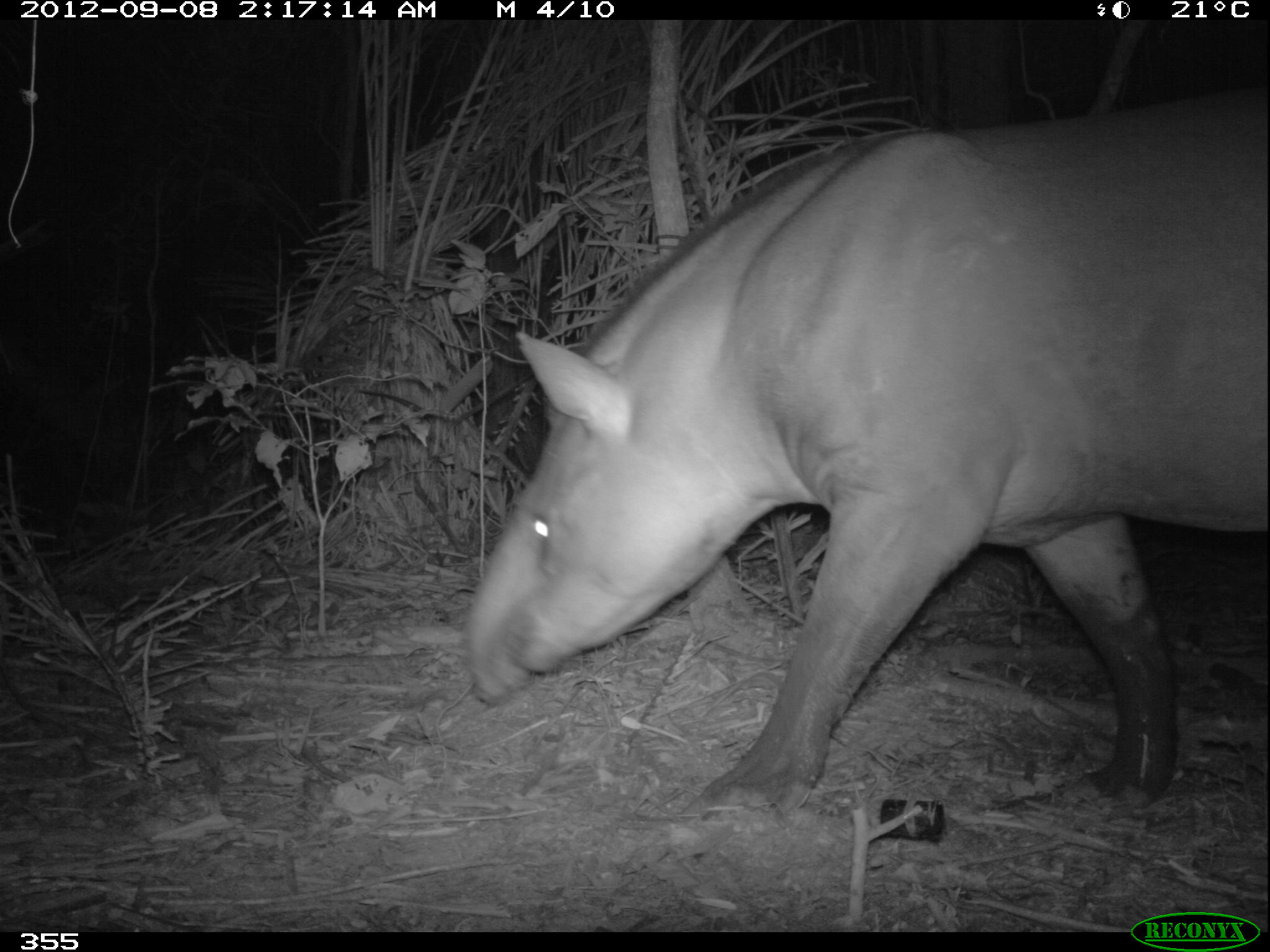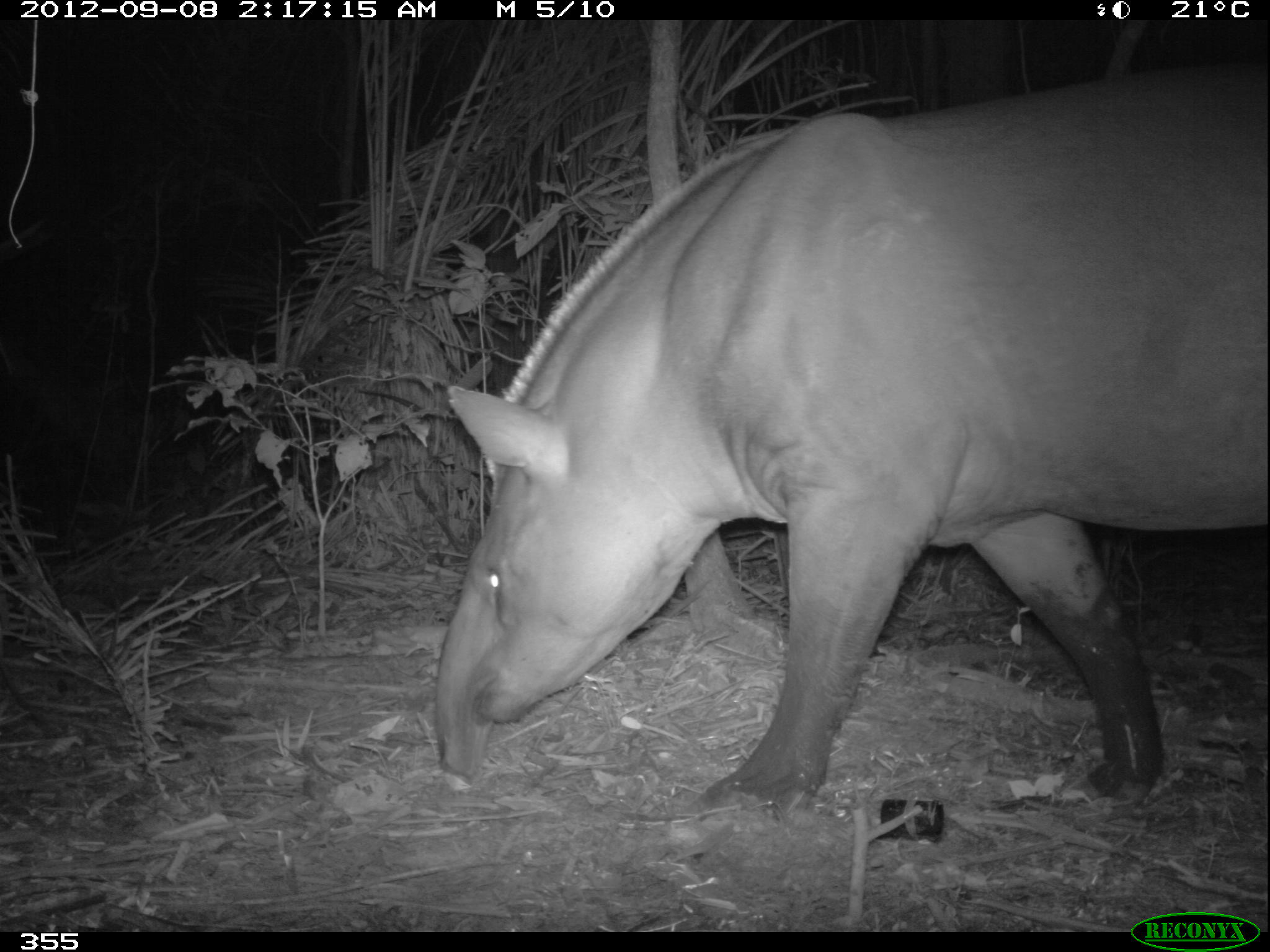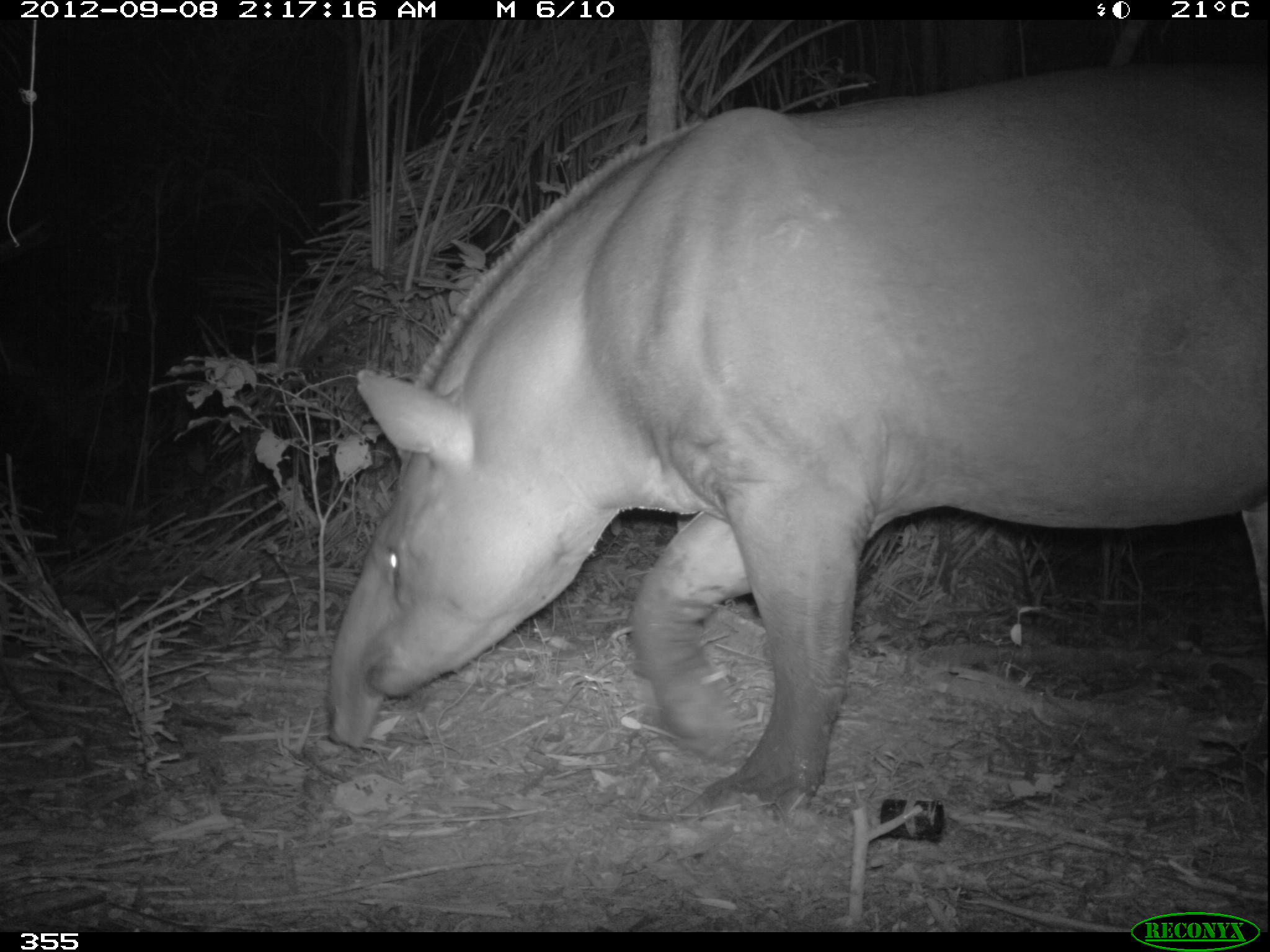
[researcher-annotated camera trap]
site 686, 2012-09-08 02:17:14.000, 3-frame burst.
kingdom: Animalia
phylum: Chordata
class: Mammalia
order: Perissodactyla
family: Tapiridae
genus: Tapirus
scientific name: Tapirus terrestris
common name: south american tapir